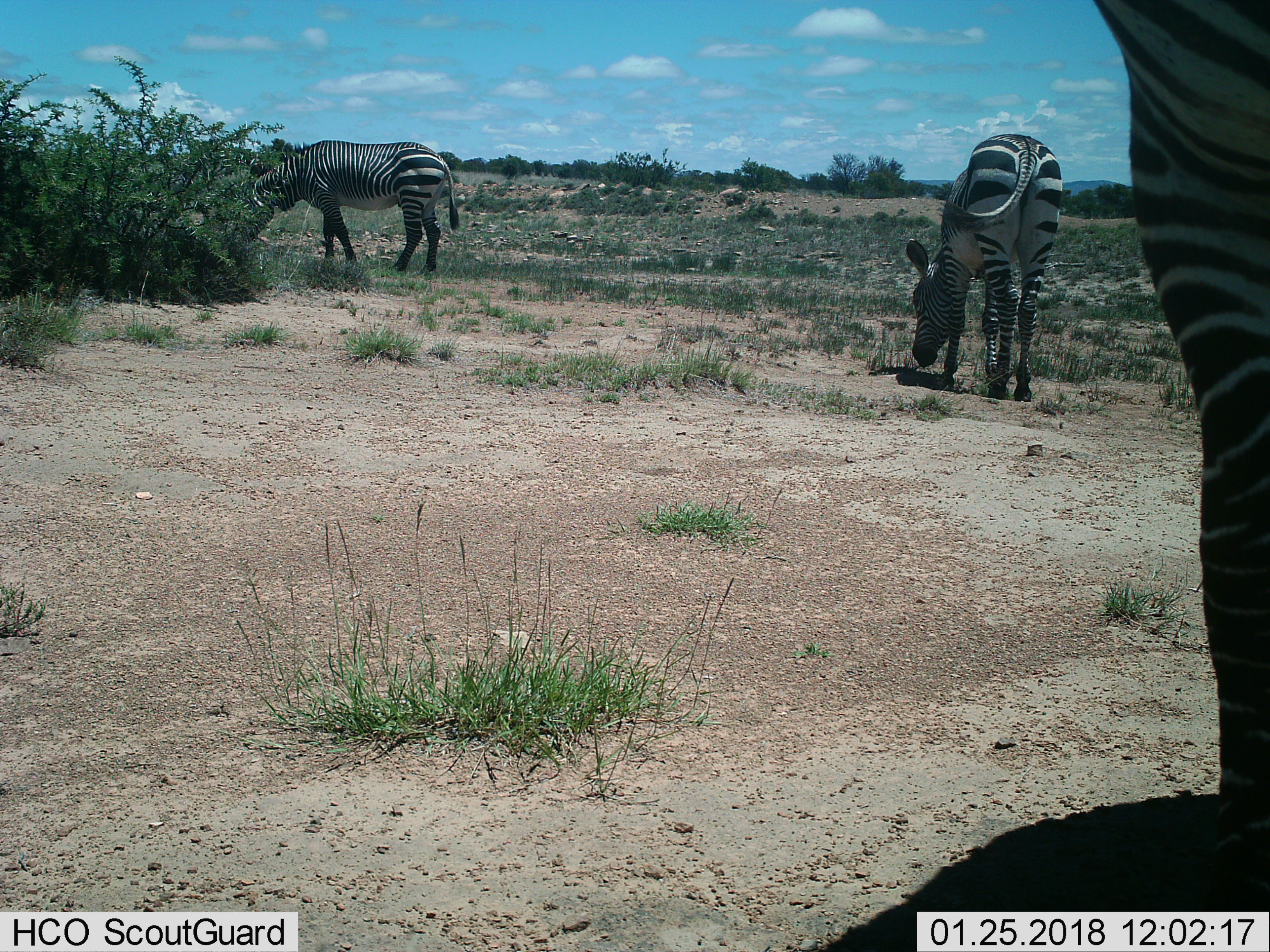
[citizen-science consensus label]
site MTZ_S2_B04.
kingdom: Animalia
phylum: Chordata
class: Mammalia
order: Perissodactyla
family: Equidae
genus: Equus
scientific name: Equus zebra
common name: mountain zebra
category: zebramountain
Zebramountain (mountain zebra) (Equus zebra), count 3. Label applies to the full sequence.